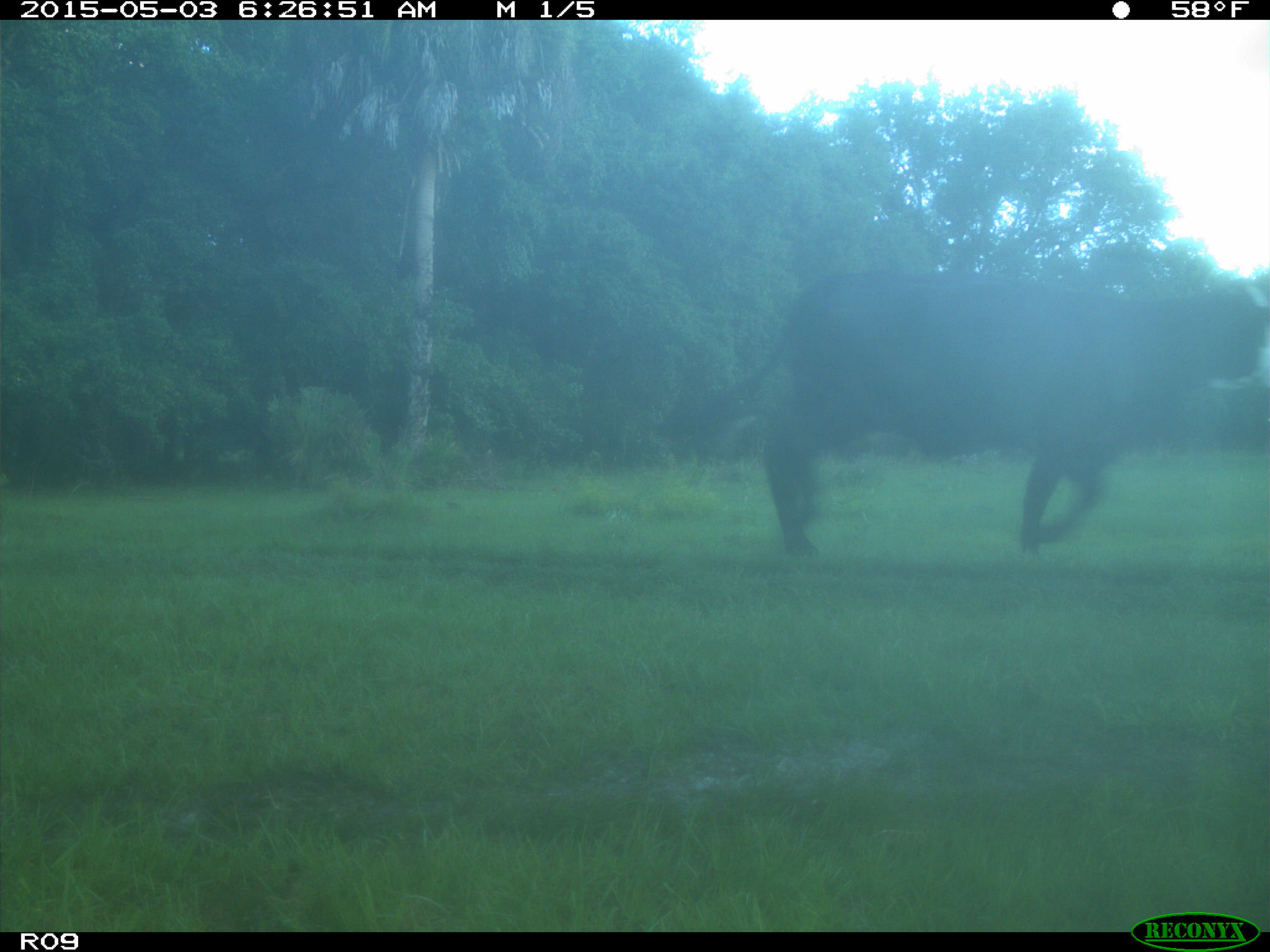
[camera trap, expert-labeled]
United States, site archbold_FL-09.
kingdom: Animalia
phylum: Chordata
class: Mammalia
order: Artiodactyla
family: Bovidae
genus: Bos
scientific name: Bos taurus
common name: domestic cow